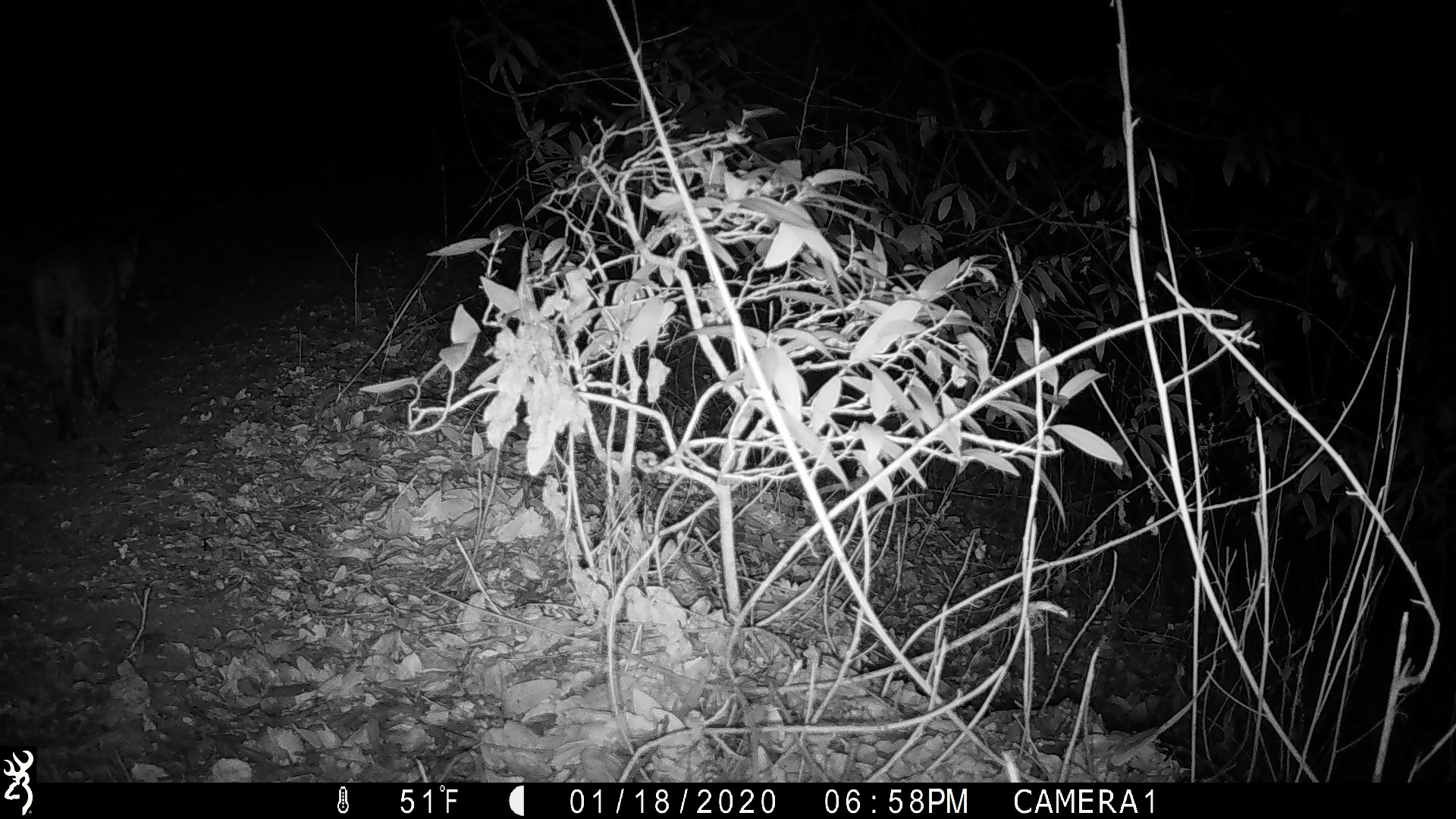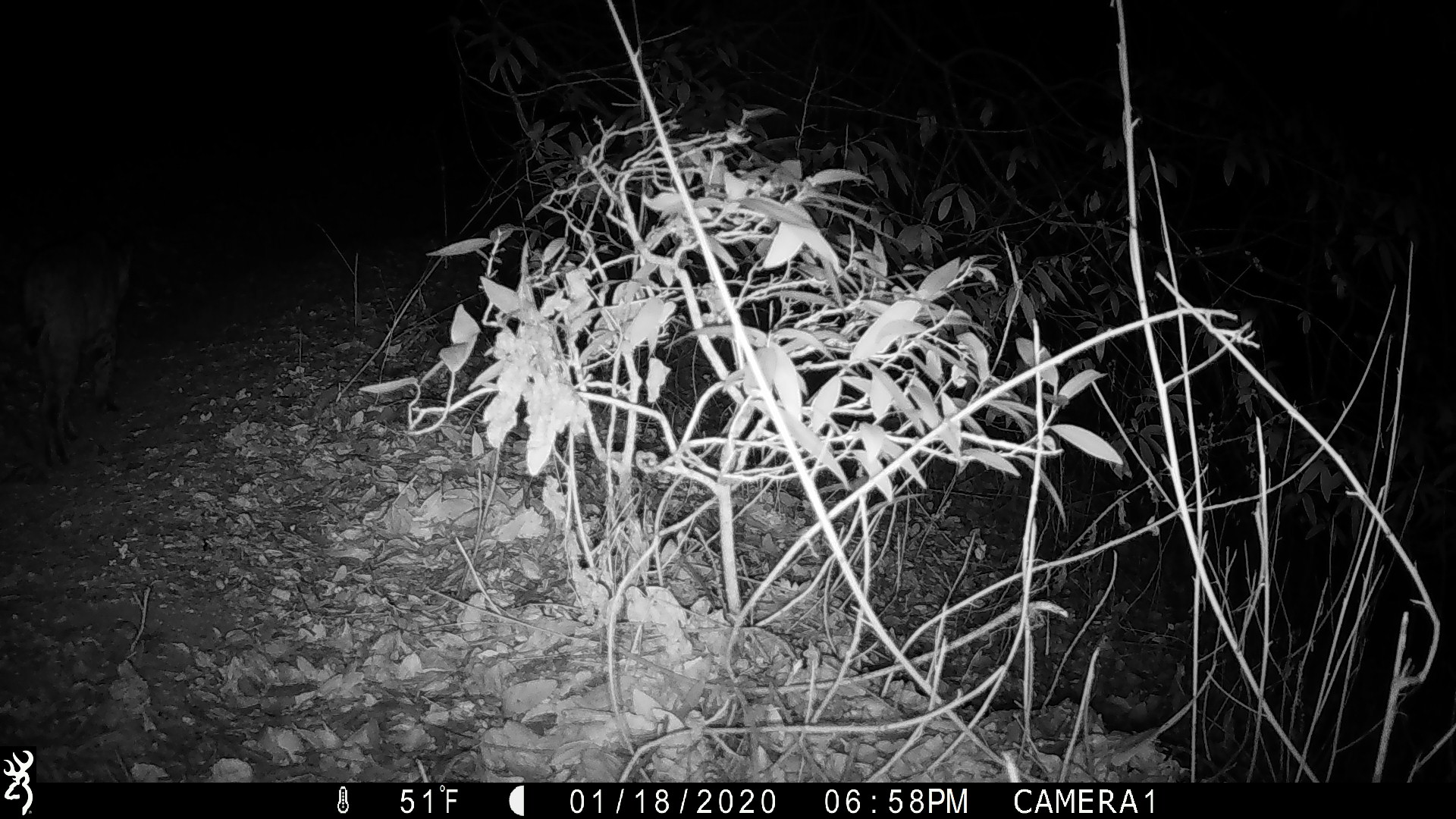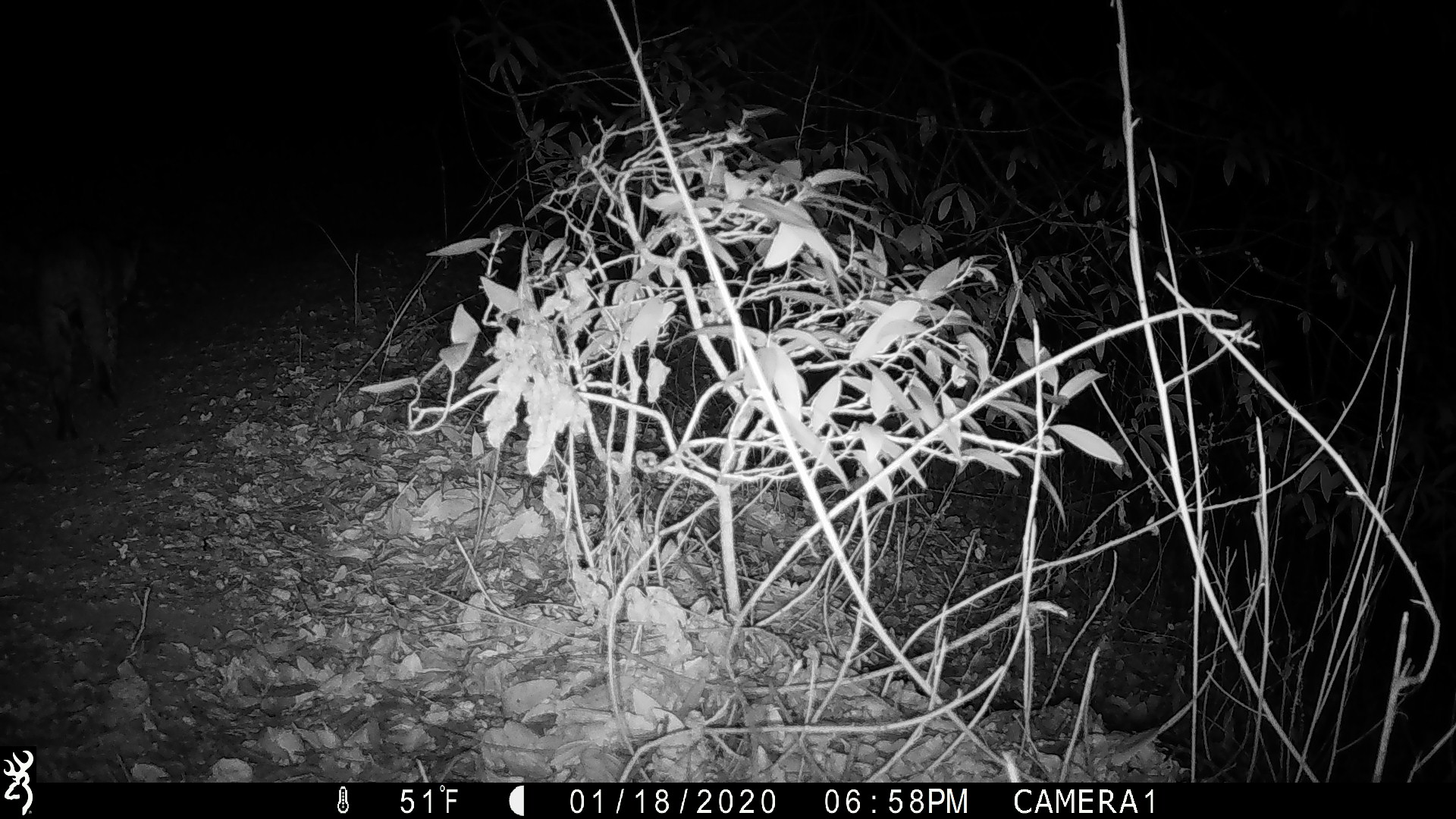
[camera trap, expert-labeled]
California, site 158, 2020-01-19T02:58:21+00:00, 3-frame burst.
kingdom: Animalia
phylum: Chordata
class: Mammalia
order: Carnivora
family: Felidae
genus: Lynx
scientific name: Lynx rufus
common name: bobcat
Bobcat (Lynx rufus).